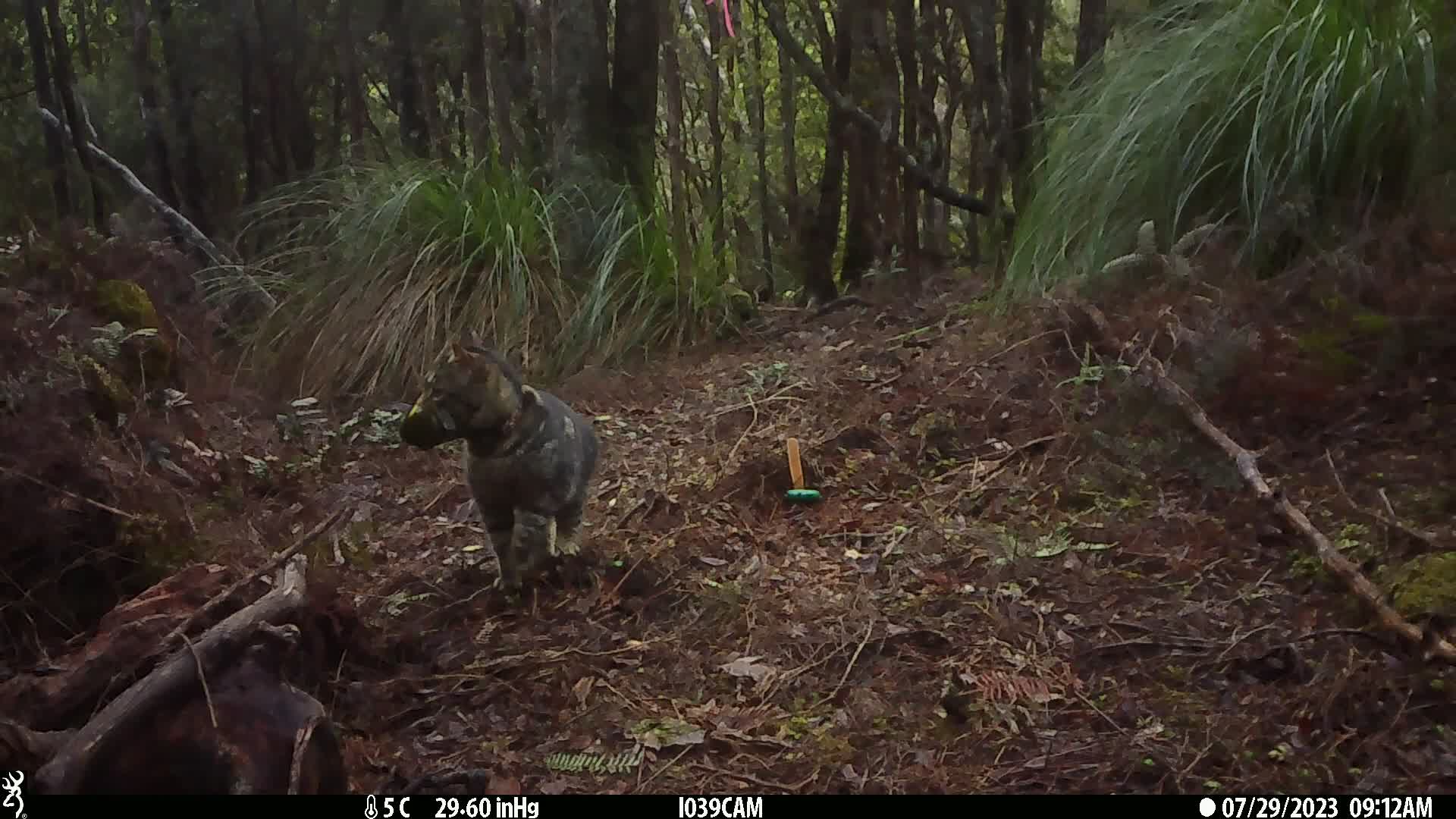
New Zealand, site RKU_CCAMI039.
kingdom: Animalia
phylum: Chordata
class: Mammalia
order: Carnivora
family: Felidae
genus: Felis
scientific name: Felis catus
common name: domestic cat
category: cat